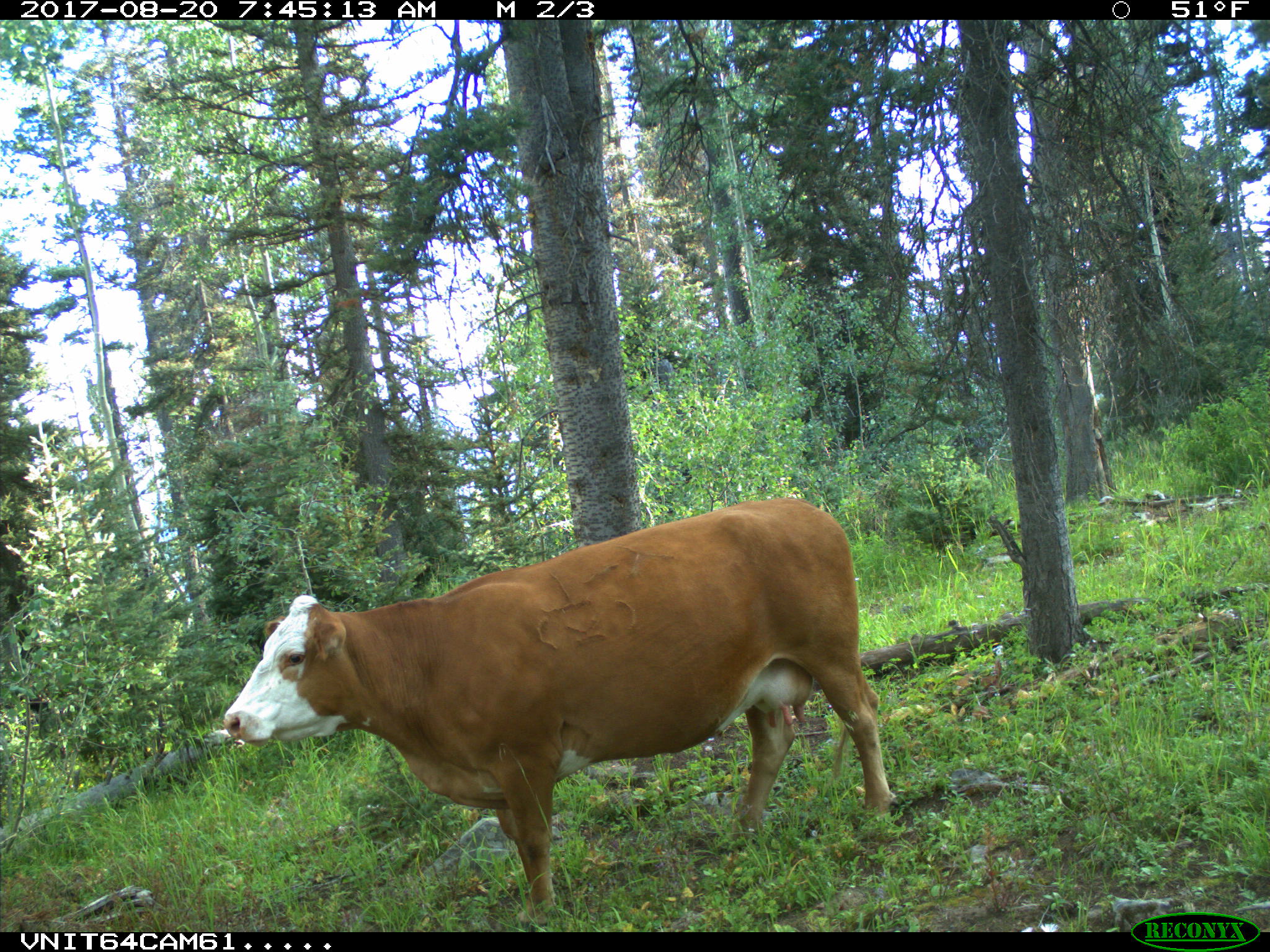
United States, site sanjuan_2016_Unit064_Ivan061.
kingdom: Animalia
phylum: Chordata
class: Mammalia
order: Artiodactyla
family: Bovidae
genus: Bos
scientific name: Bos taurus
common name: domestic cow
Bos taurus (domestic cow).